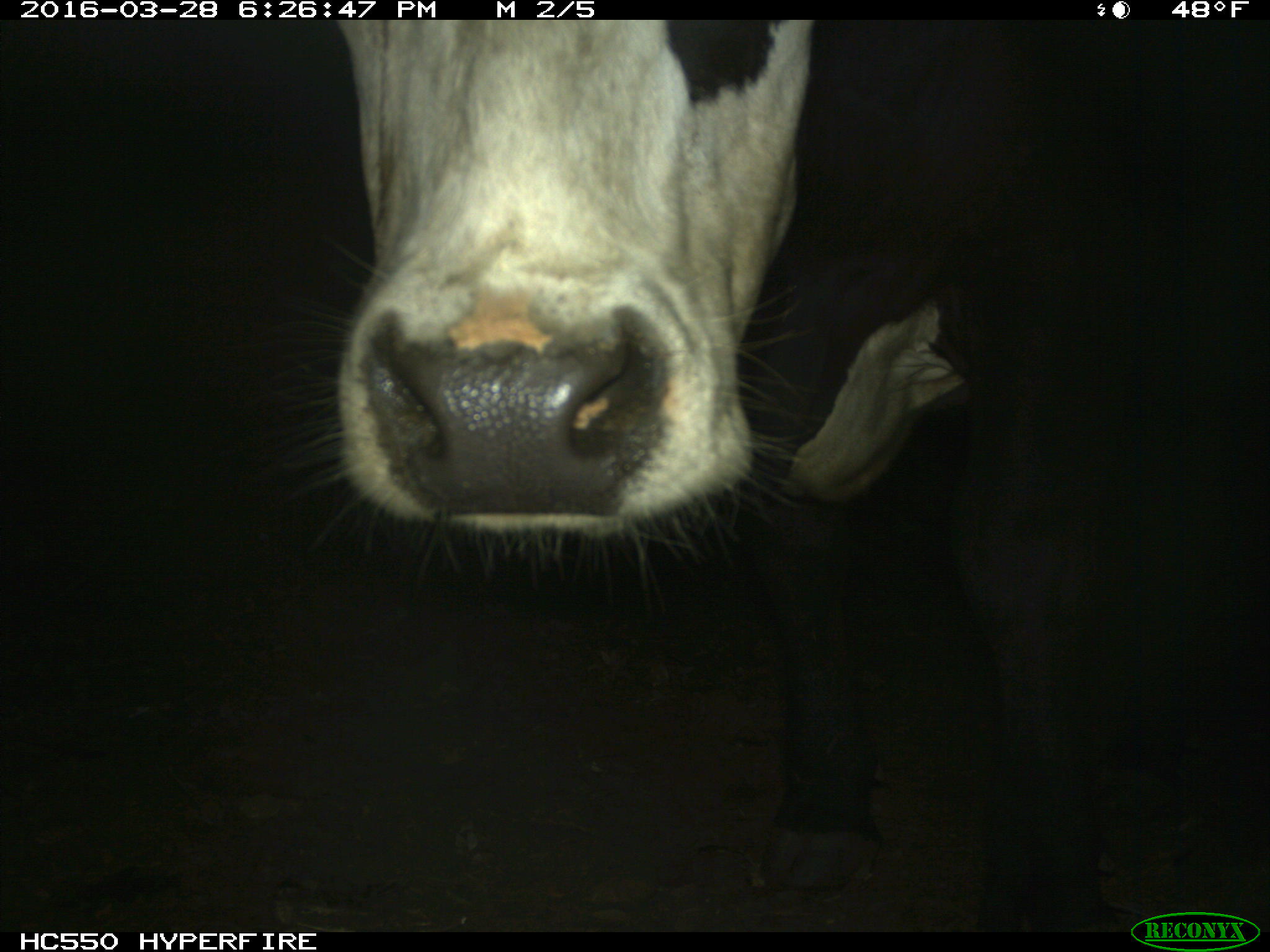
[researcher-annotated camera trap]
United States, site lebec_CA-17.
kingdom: Animalia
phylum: Chordata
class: Mammalia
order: Artiodactyla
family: Bovidae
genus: Bos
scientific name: Bos taurus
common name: domestic cow